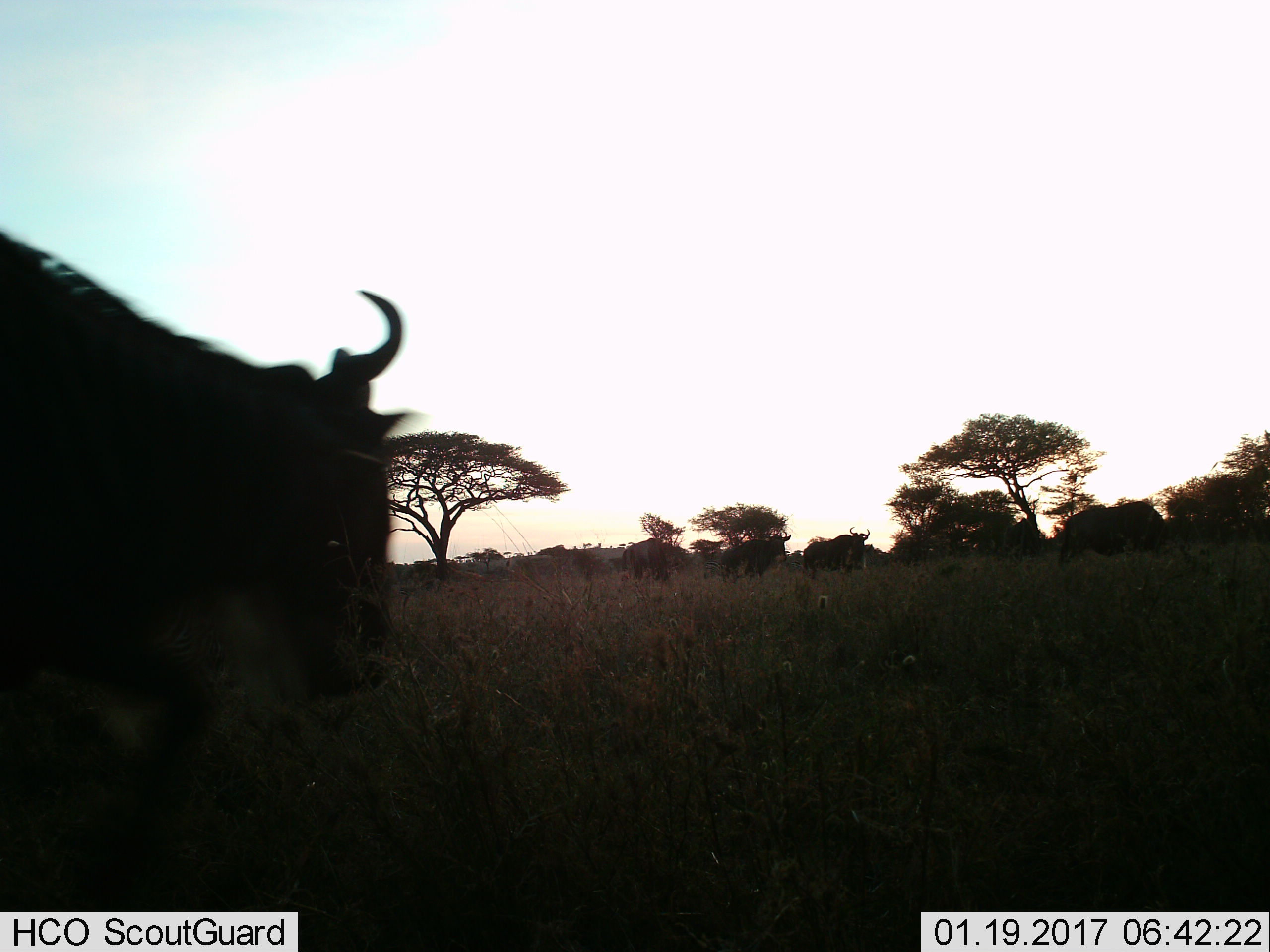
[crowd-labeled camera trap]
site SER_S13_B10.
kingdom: Animalia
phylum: Chordata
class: Mammalia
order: Artiodactyla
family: Bovidae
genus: Connochaetes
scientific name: Connochaetes taurinus taurinus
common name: blue wildebeest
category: wildebeestblue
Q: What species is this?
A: Wildebeestblue (blue wildebeest) (Connochaetes taurinus taurinus).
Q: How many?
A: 5.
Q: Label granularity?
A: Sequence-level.